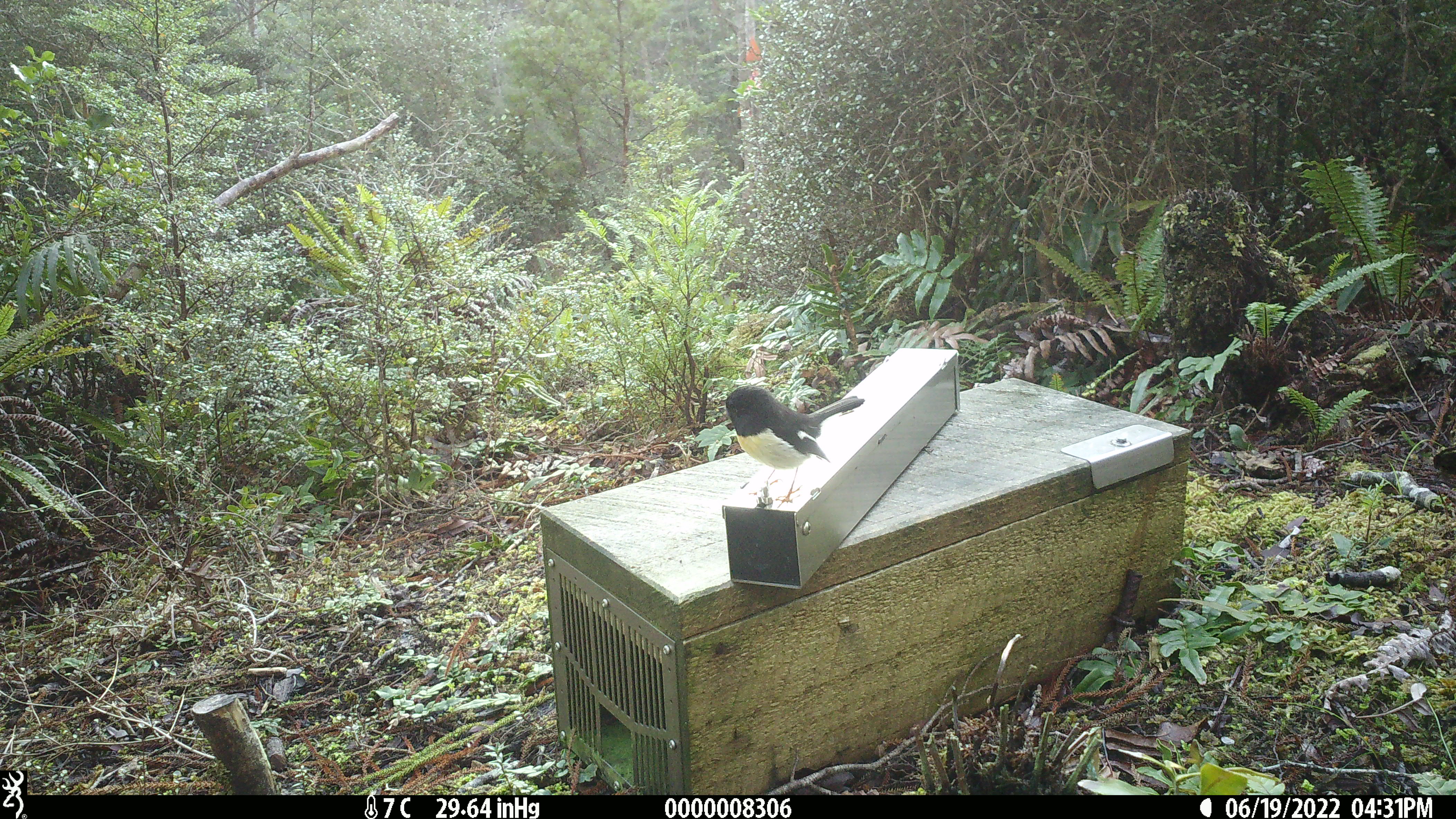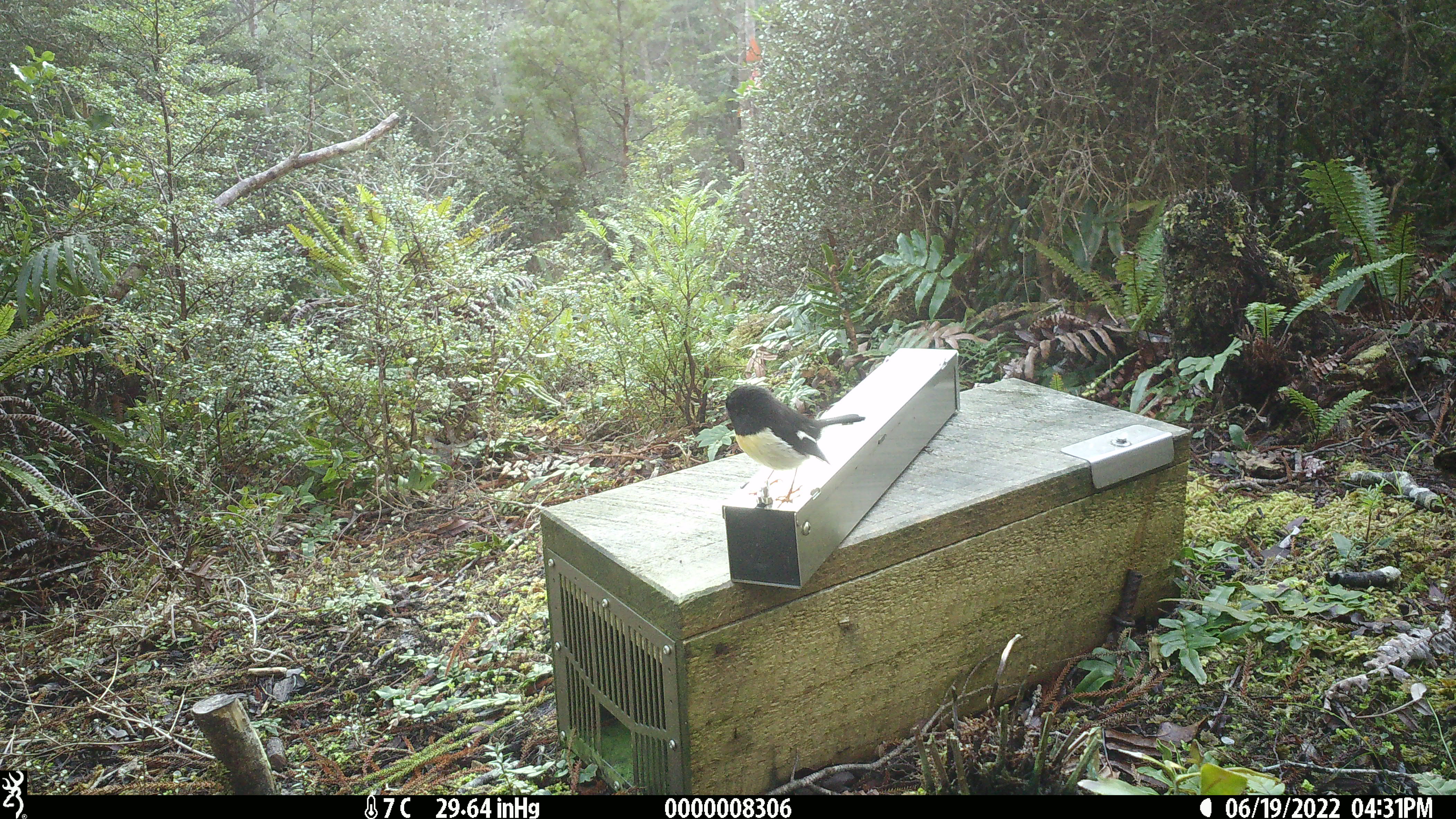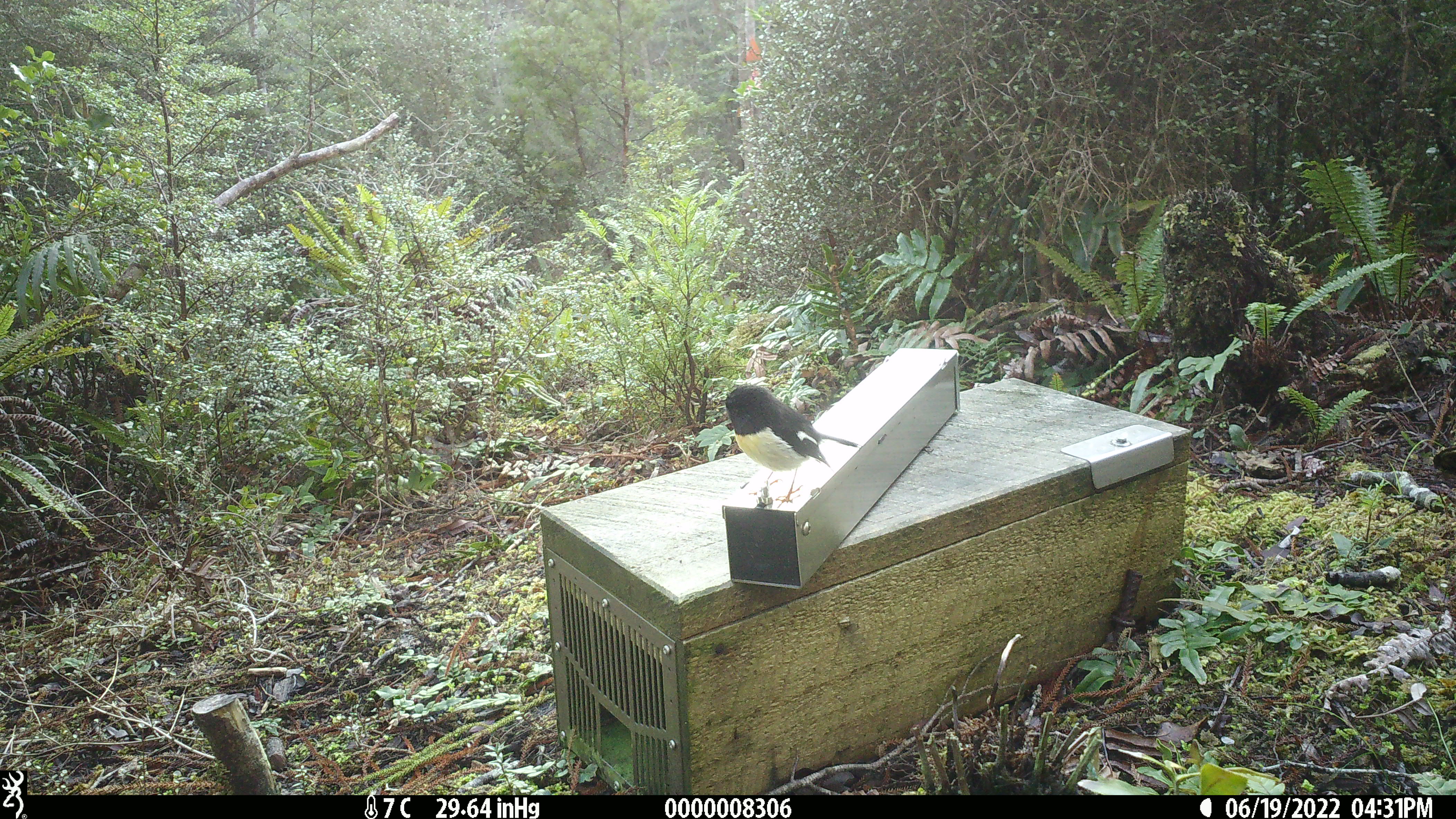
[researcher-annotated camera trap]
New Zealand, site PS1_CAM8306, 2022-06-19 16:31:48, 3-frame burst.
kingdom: Animalia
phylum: Chordata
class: Aves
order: Passeriformes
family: Petroicidae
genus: Petroica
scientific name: Petroica macrocephala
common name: tomtit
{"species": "tomtit (Petroica macrocephala)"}